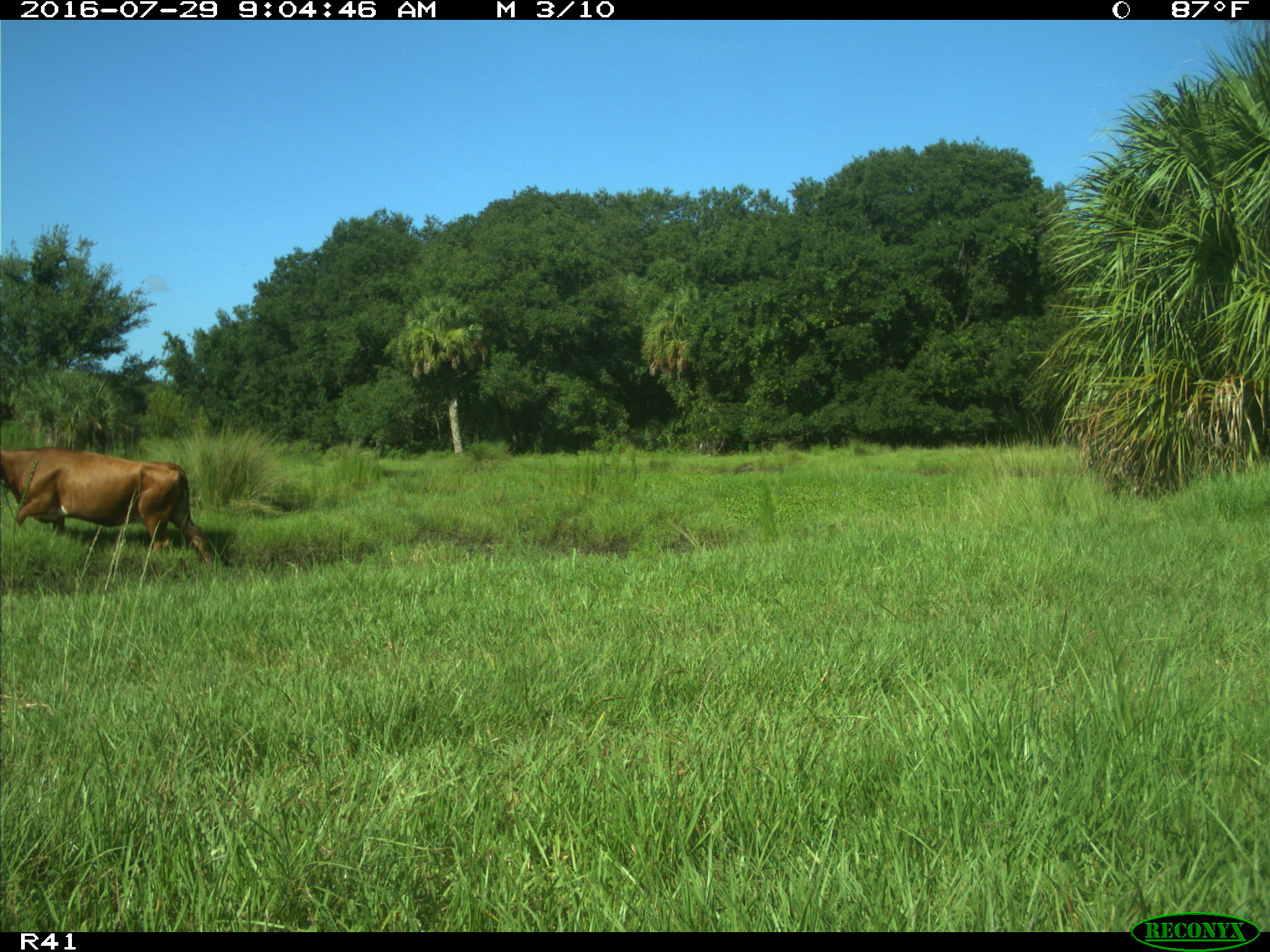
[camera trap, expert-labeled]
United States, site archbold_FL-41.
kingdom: Animalia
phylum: Chordata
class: Mammalia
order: Artiodactyla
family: Bovidae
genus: Bos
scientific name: Bos taurus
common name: domestic cow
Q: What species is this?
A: Bos taurus (domestic cow).